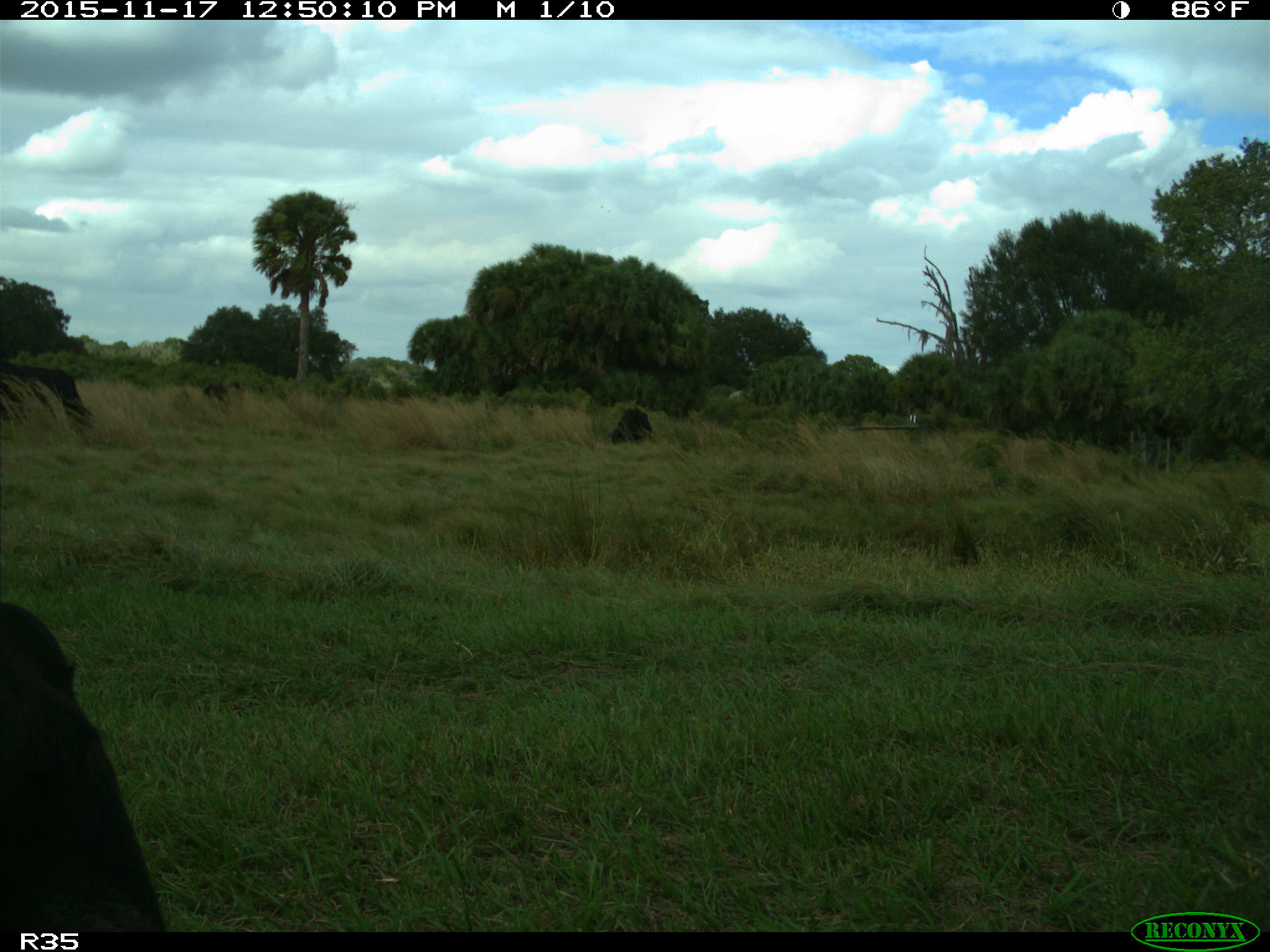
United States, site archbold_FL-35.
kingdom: Animalia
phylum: Chordata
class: Mammalia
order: Artiodactyla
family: Bovidae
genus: Bos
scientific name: Bos taurus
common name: domestic cow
Bos taurus (domestic cow).